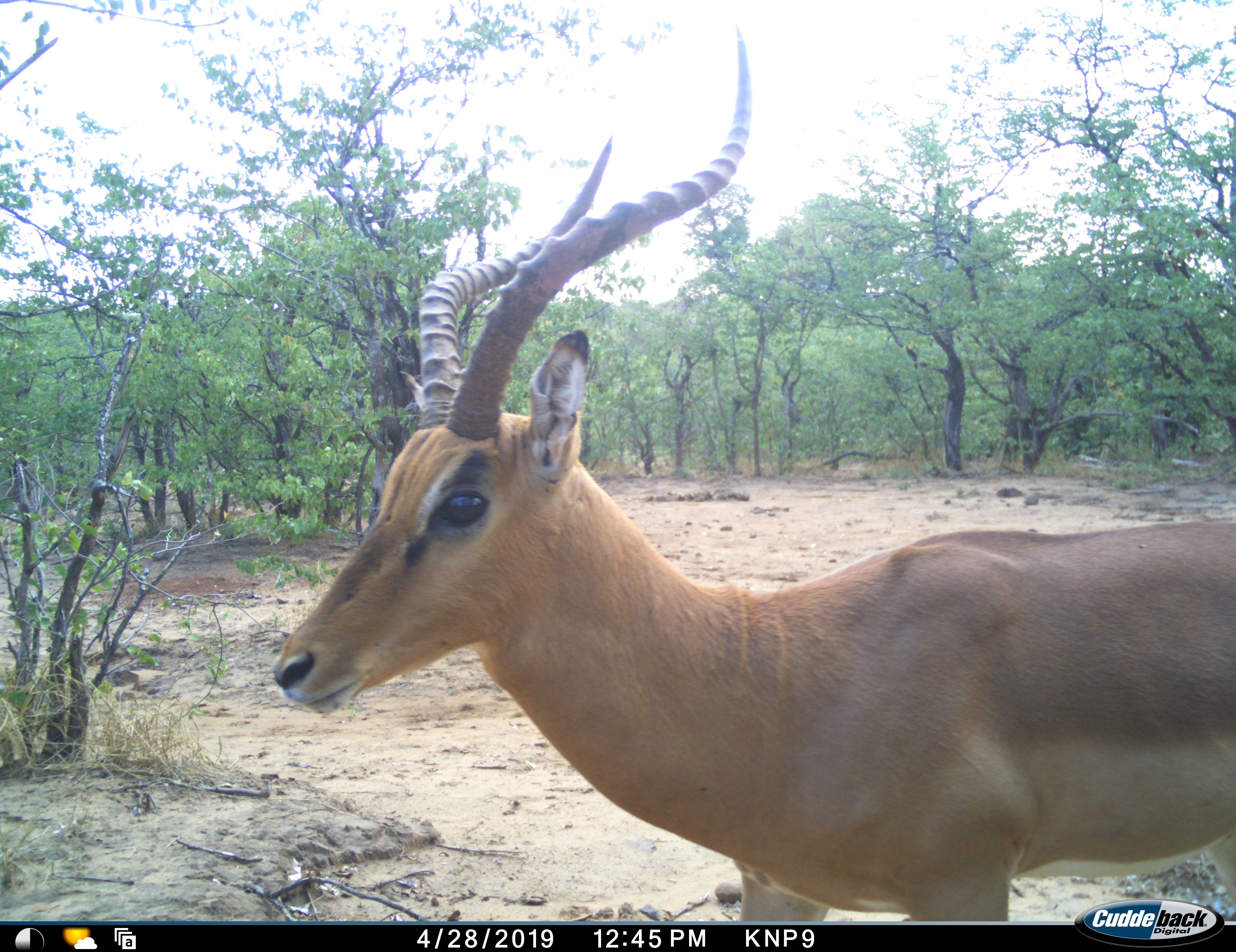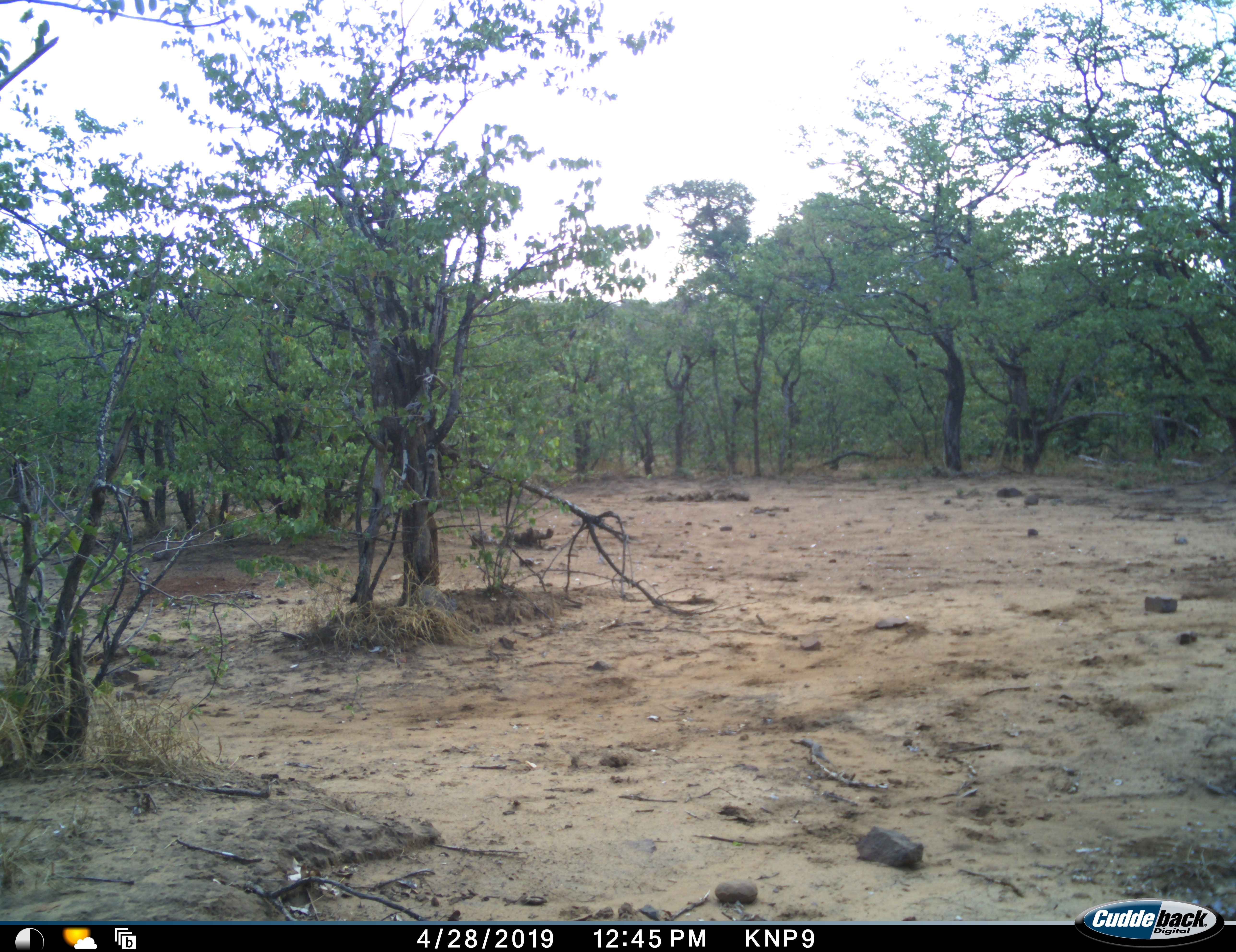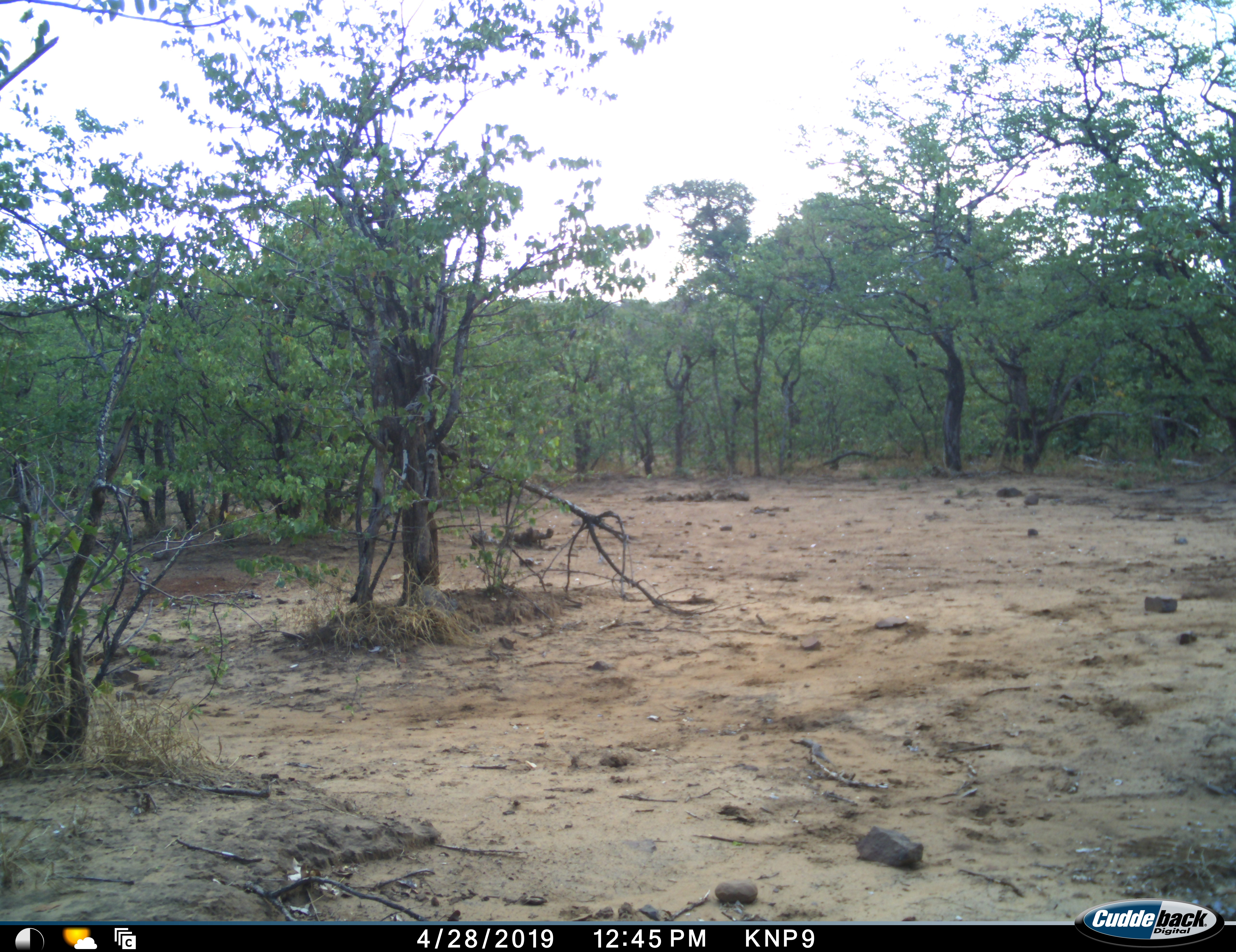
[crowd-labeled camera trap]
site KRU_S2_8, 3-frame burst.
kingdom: Animalia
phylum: Chordata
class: Mammalia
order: Artiodactyla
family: Bovidae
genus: Aepyceros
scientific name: Aepyceros melampus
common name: impala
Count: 1.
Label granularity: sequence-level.